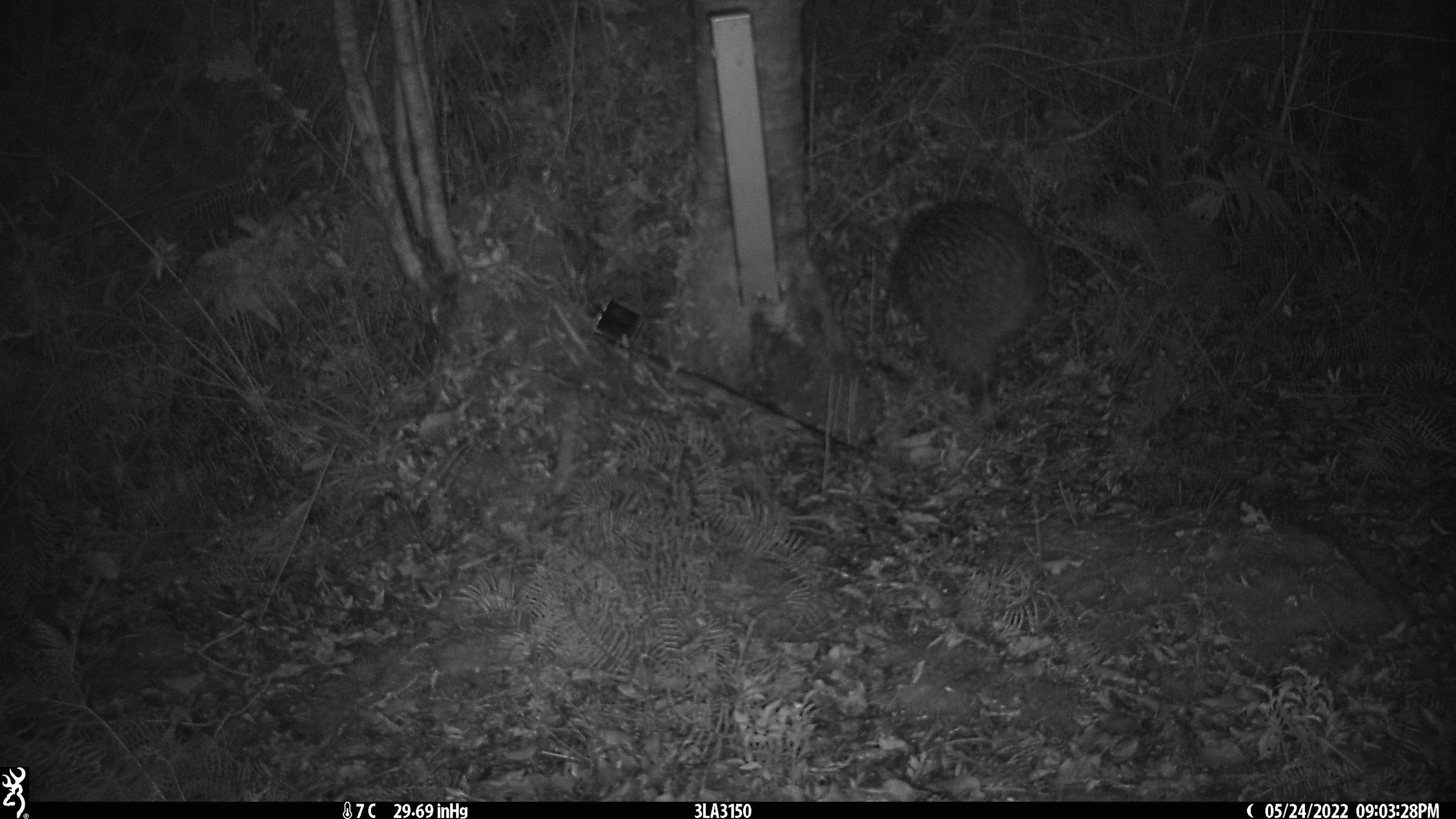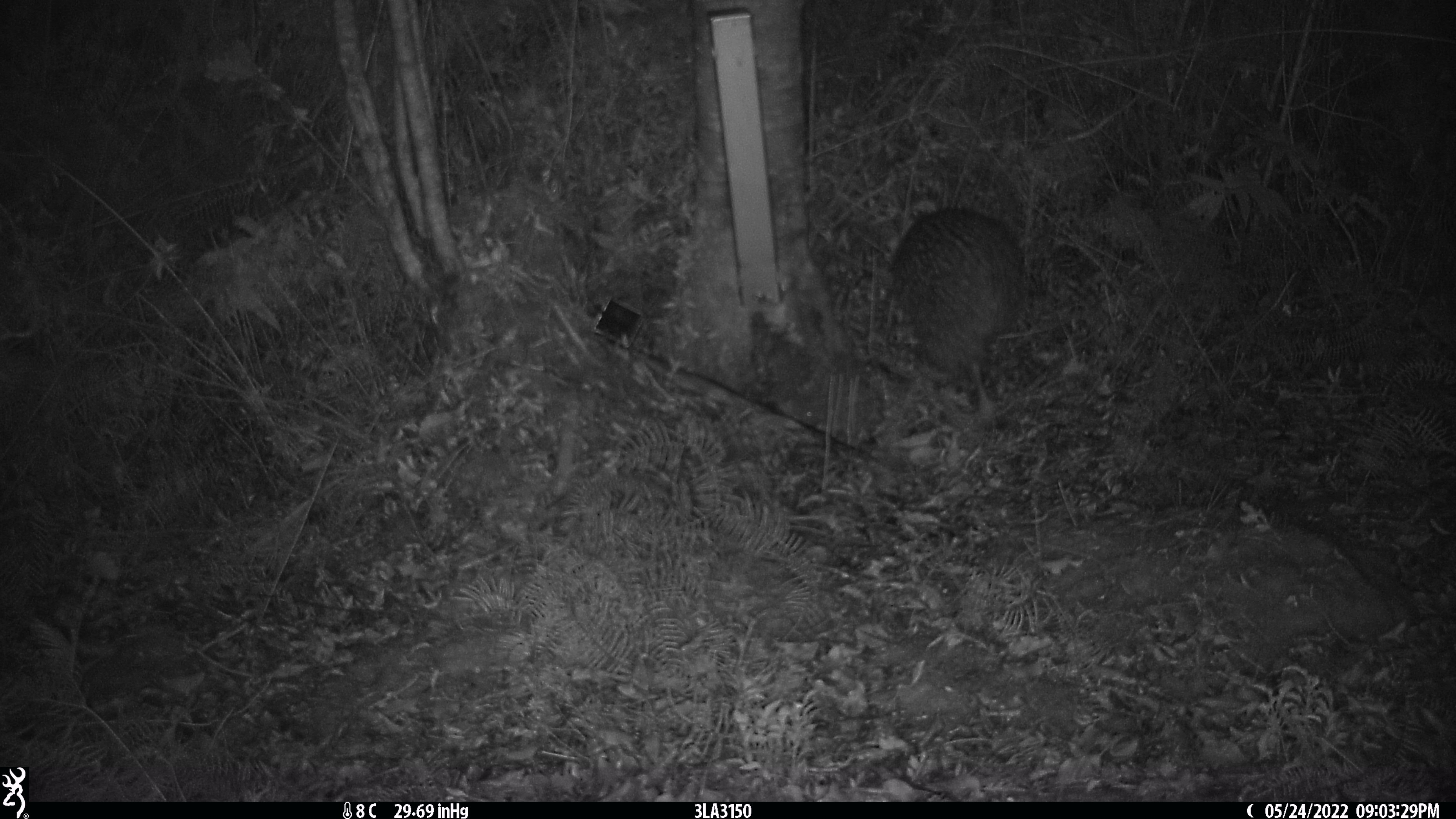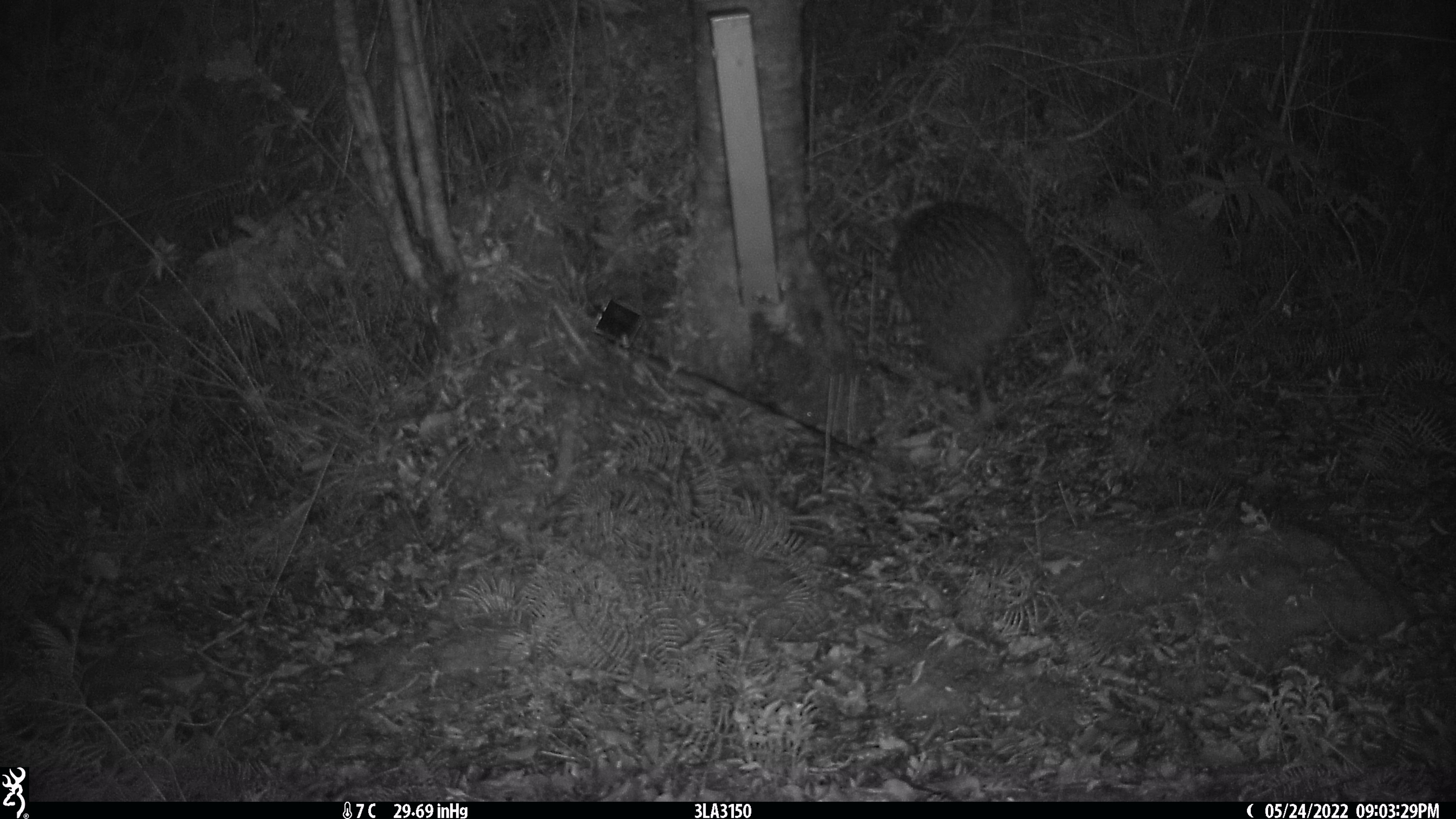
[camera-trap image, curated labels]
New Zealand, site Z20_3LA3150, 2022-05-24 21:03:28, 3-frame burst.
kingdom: Animalia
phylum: Chordata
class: Aves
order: Apterygiformes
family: Apterygidae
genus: Apteryx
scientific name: Apteryx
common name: kiwi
Kiwi (Apteryx).